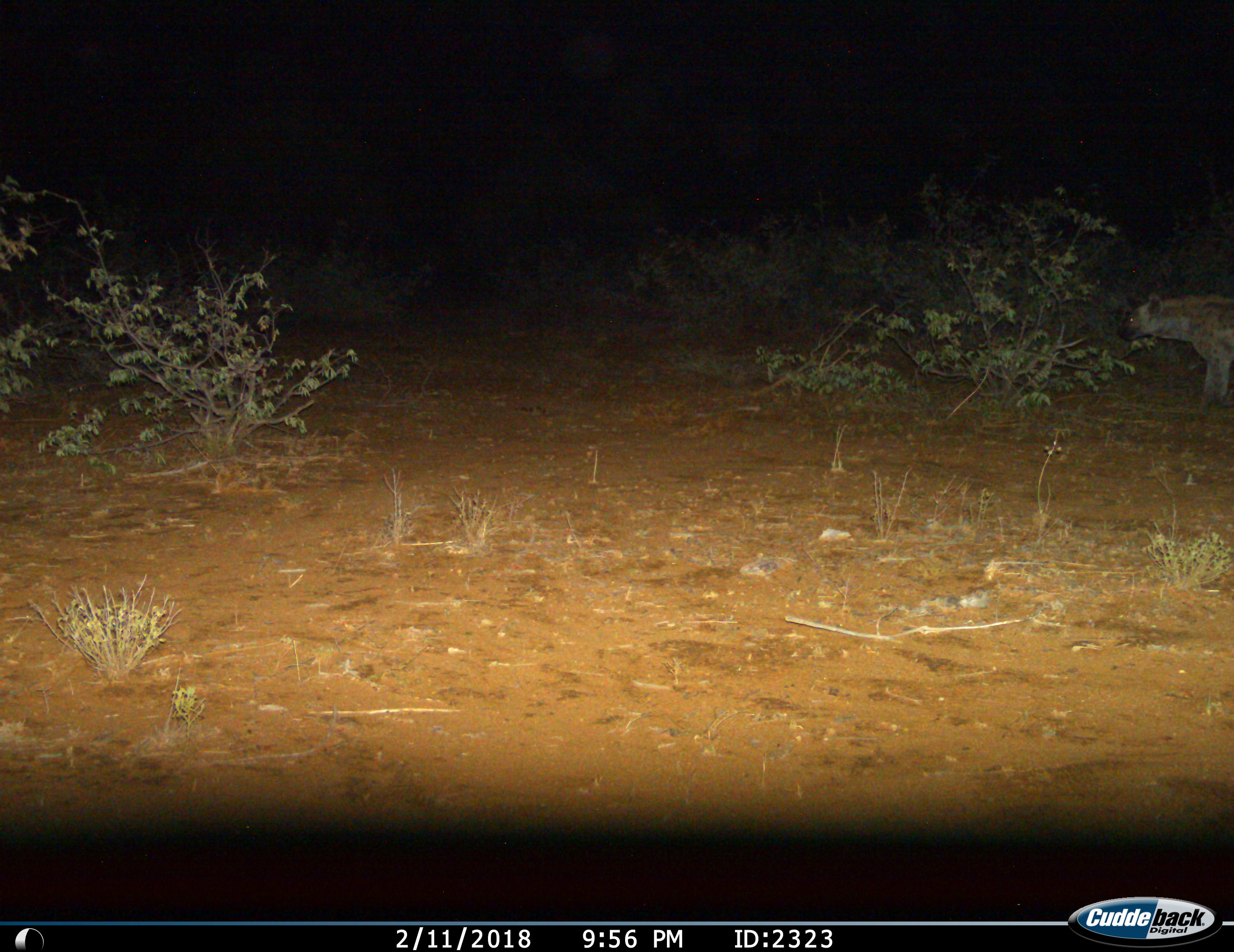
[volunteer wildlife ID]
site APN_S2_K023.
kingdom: Animalia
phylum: Chordata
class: Mammalia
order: Carnivora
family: Hyaenidae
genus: Crocuta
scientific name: Crocuta crocuta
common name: spotted hyena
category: hyenaspotted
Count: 1.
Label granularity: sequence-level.